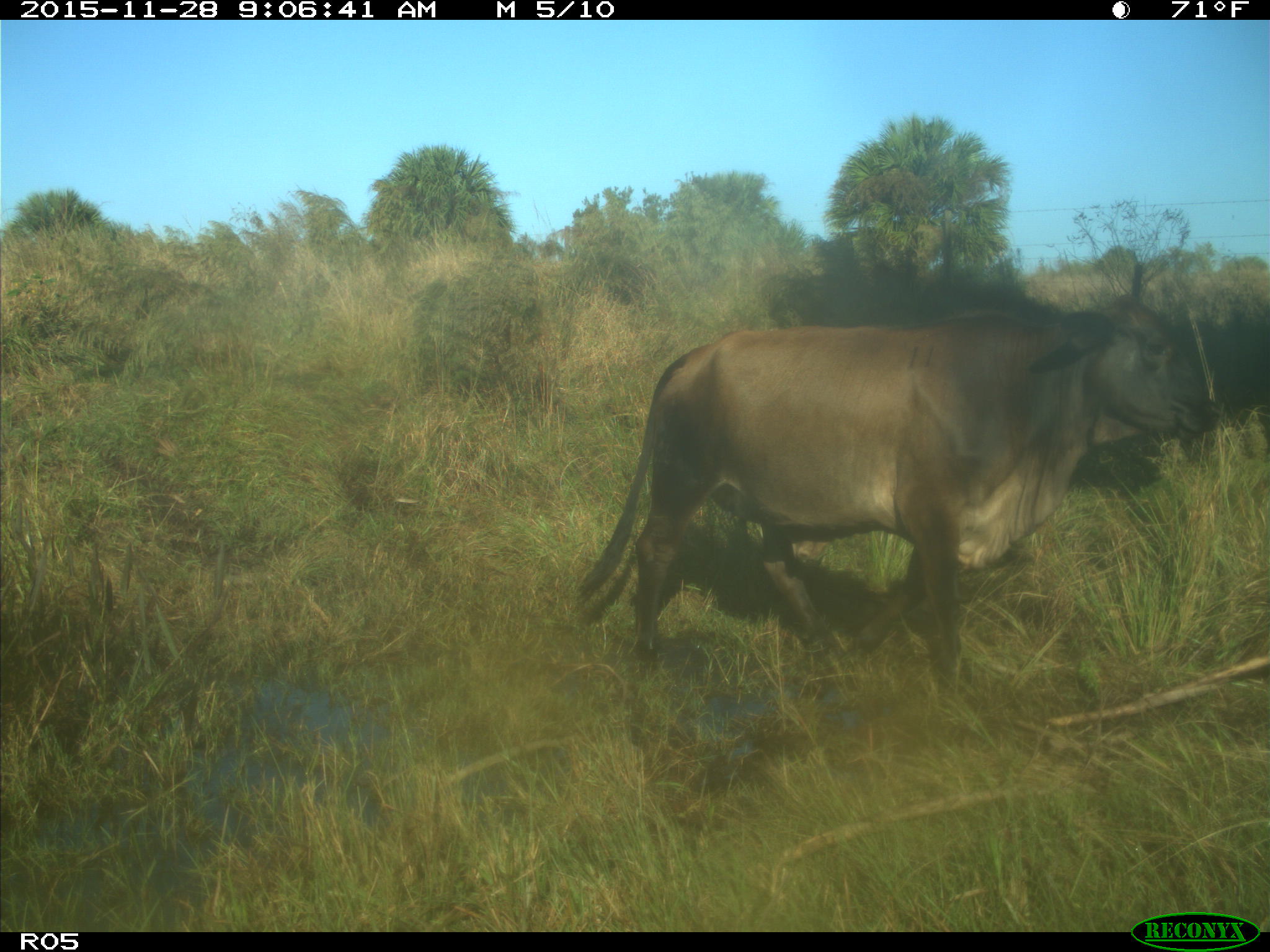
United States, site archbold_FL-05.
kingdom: Animalia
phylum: Chordata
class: Mammalia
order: Artiodactyla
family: Bovidae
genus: Bos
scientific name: Bos taurus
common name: domestic cow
Bos taurus (domestic cow).